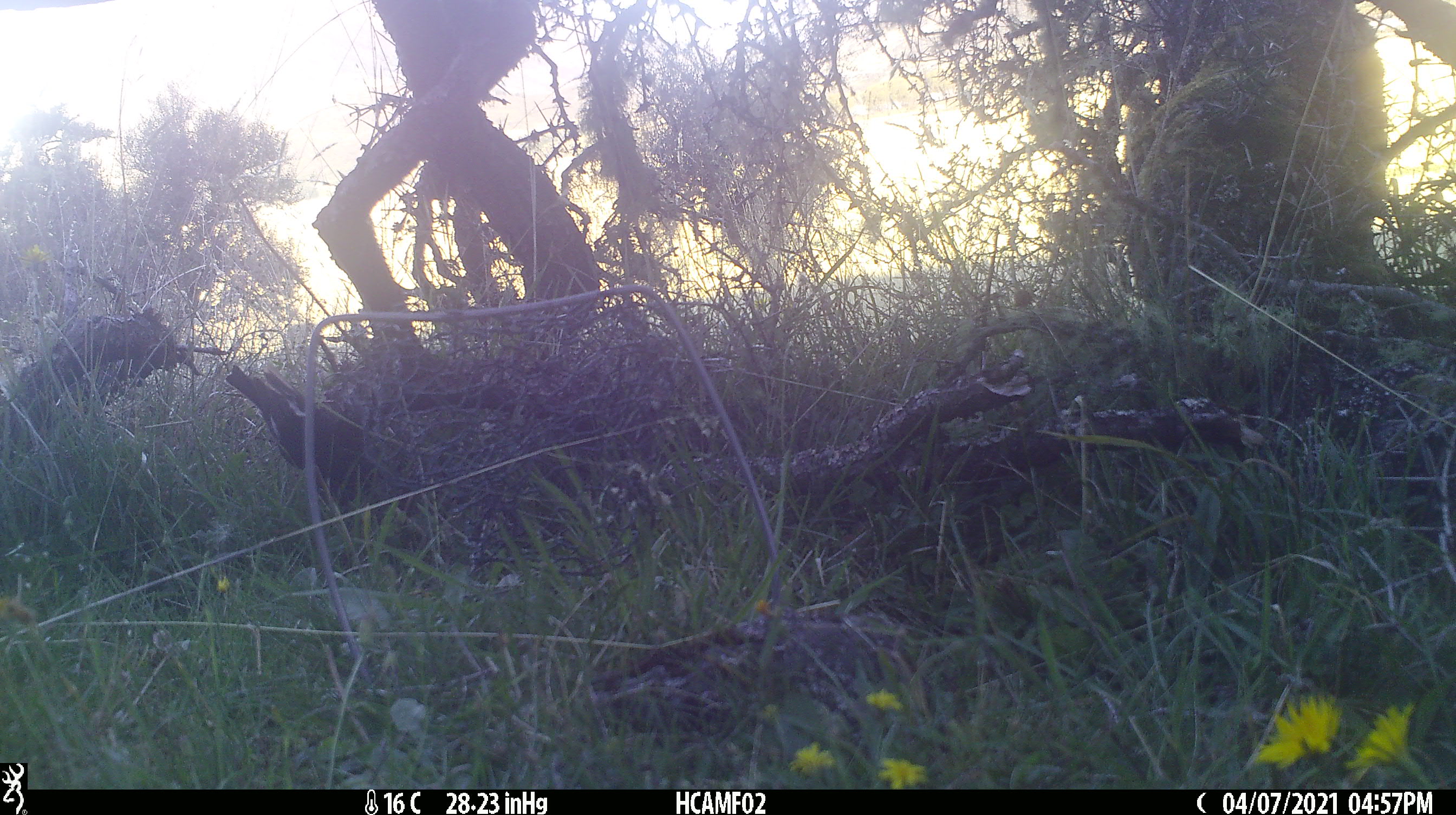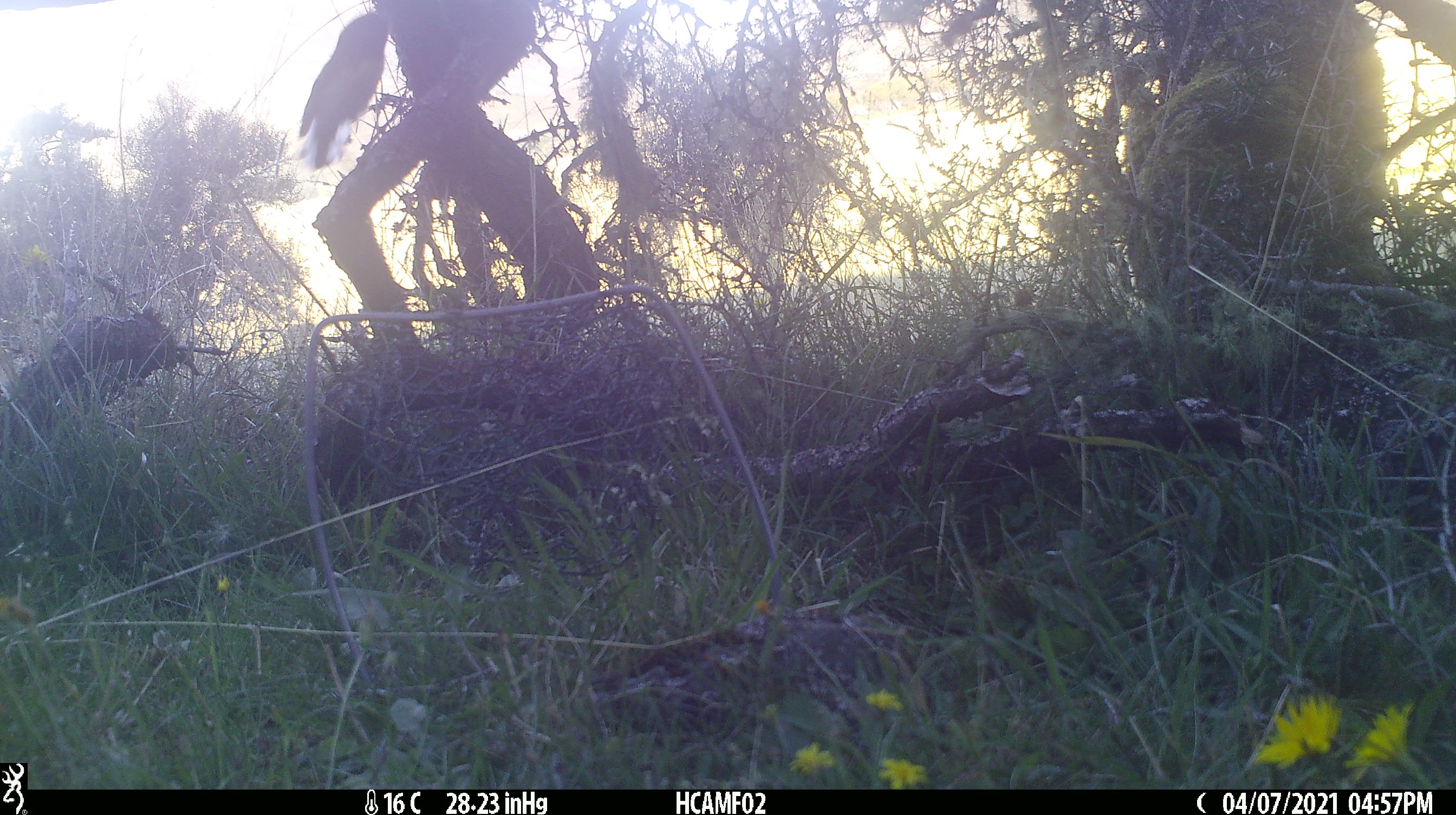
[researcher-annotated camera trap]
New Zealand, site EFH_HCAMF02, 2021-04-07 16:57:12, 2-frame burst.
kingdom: Animalia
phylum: Chordata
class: Aves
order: Passeriformes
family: Petroicidae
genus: Petroica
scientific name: Petroica macrocephala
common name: tomtit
Tomtit (Petroica macrocephala).